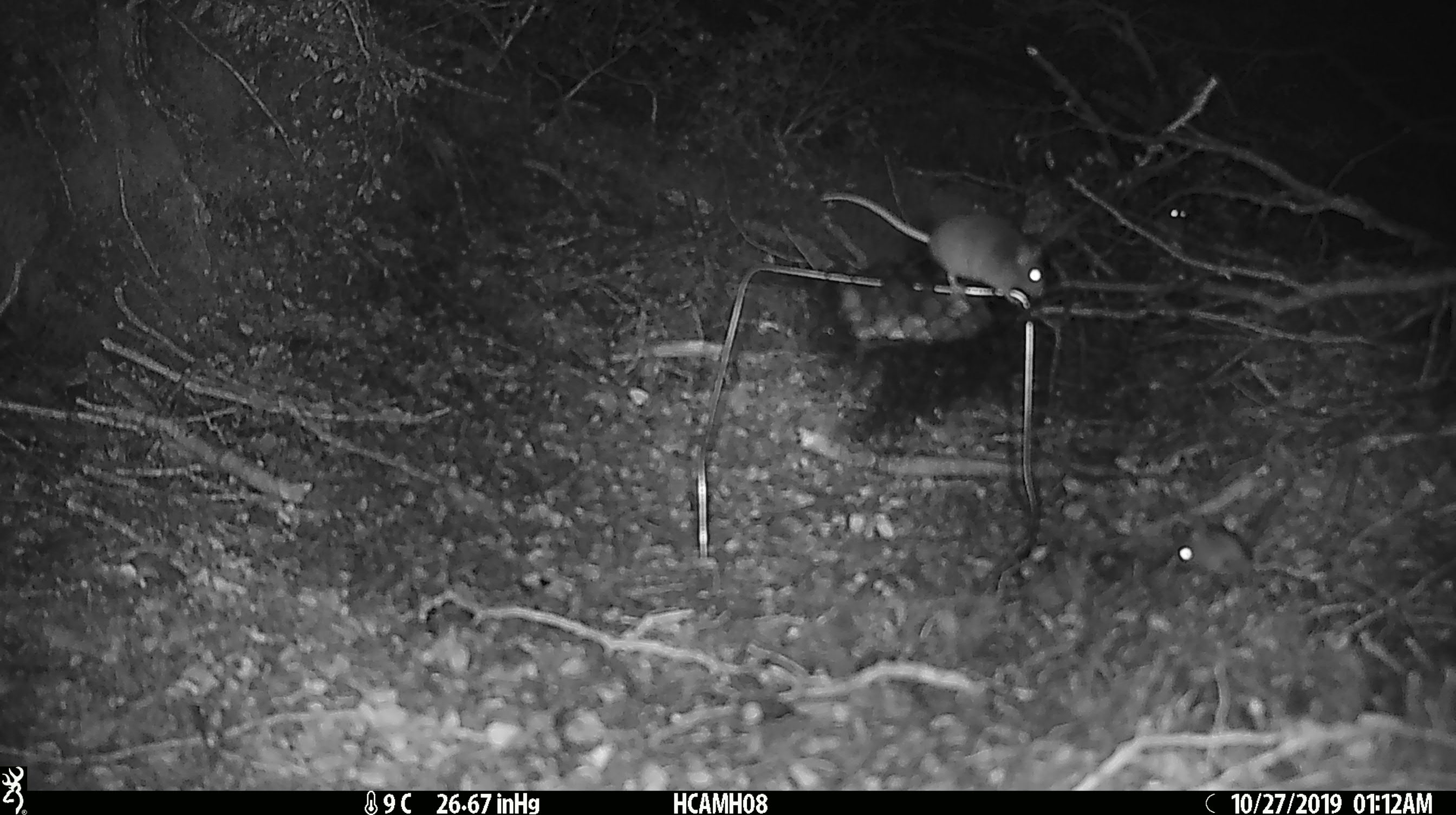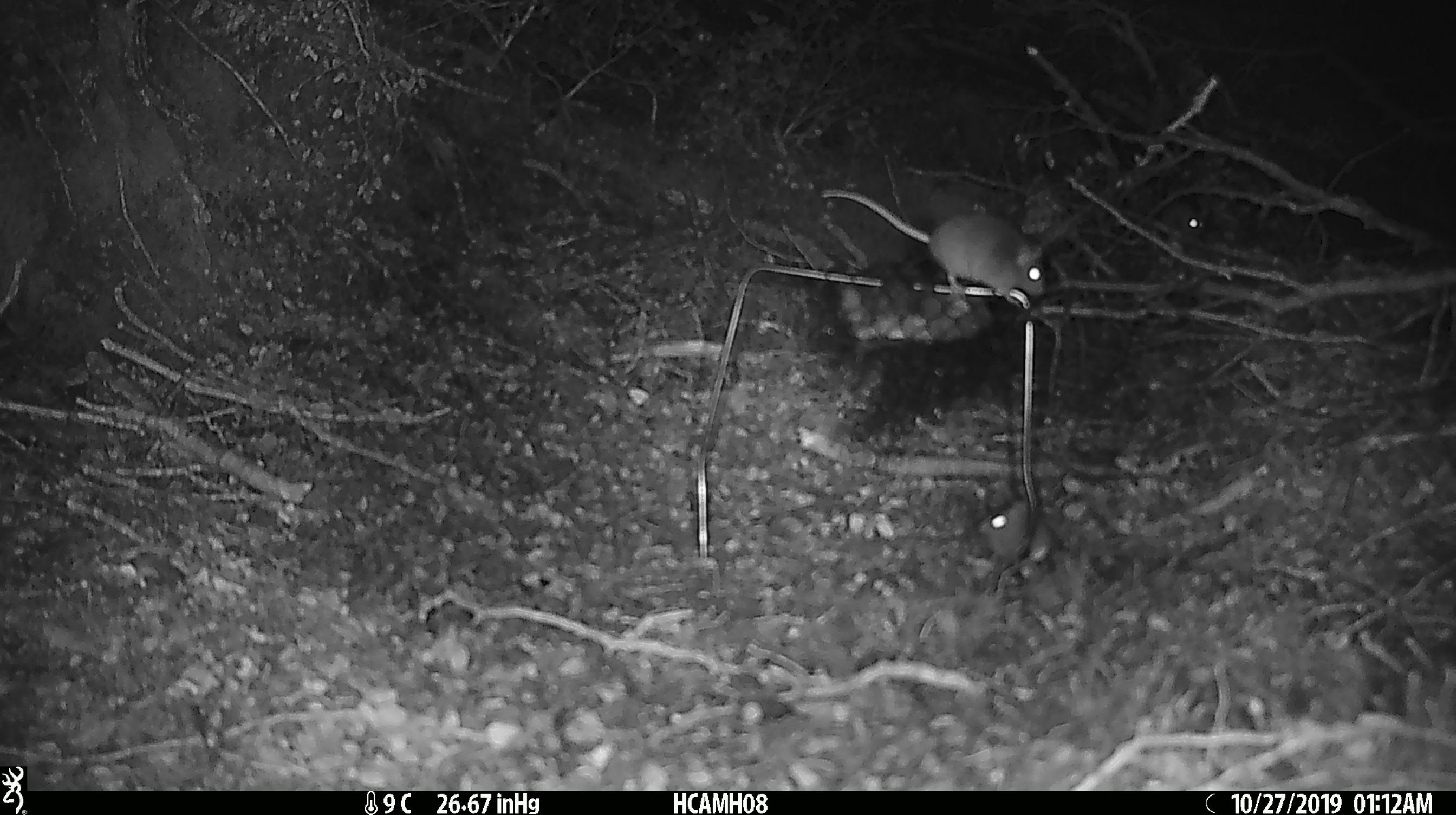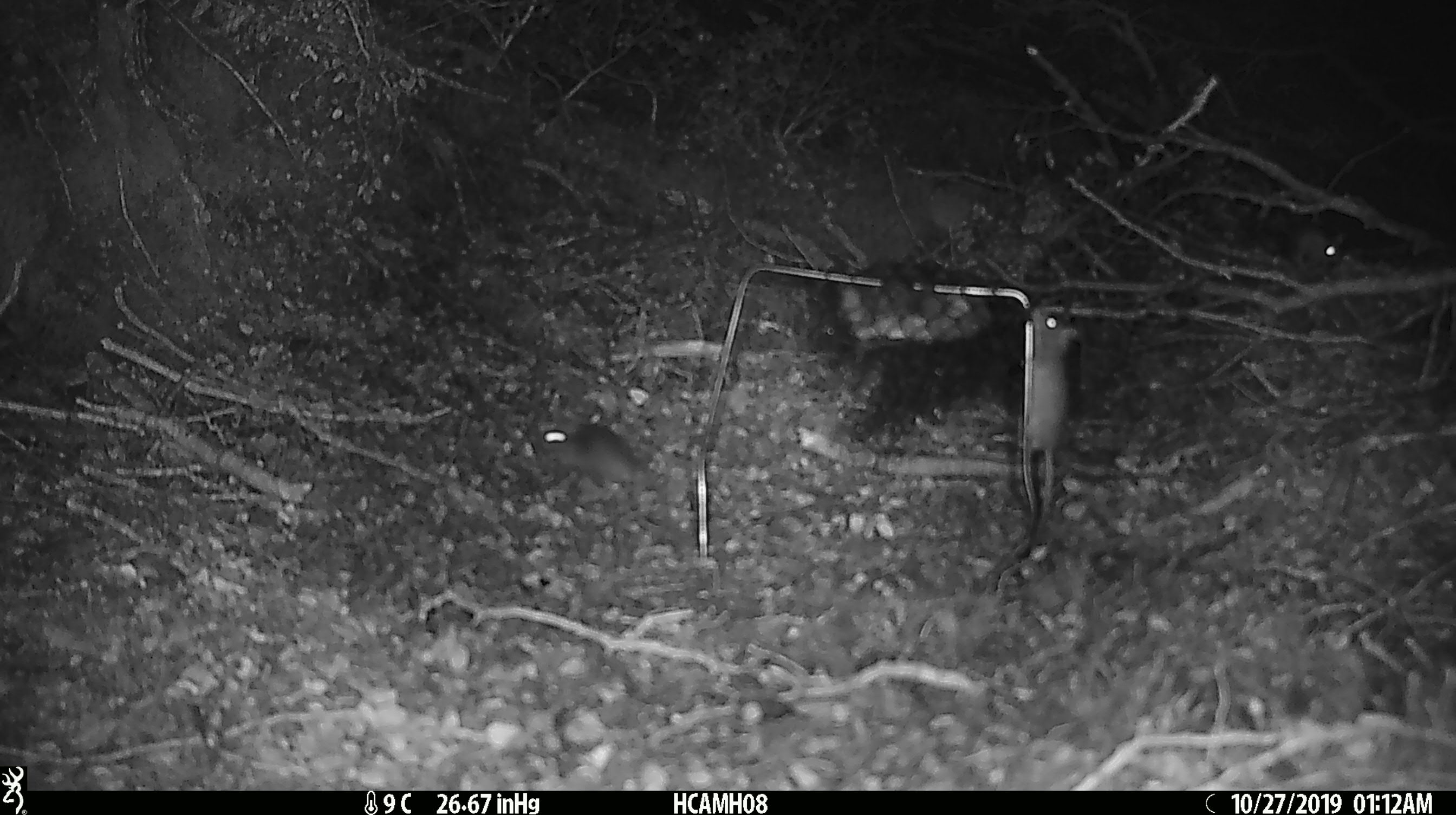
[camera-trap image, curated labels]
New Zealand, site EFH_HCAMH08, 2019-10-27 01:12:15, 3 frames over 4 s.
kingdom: Animalia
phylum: Chordata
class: Mammalia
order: Rodentia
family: Muridae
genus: Mus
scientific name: Mus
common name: mouse